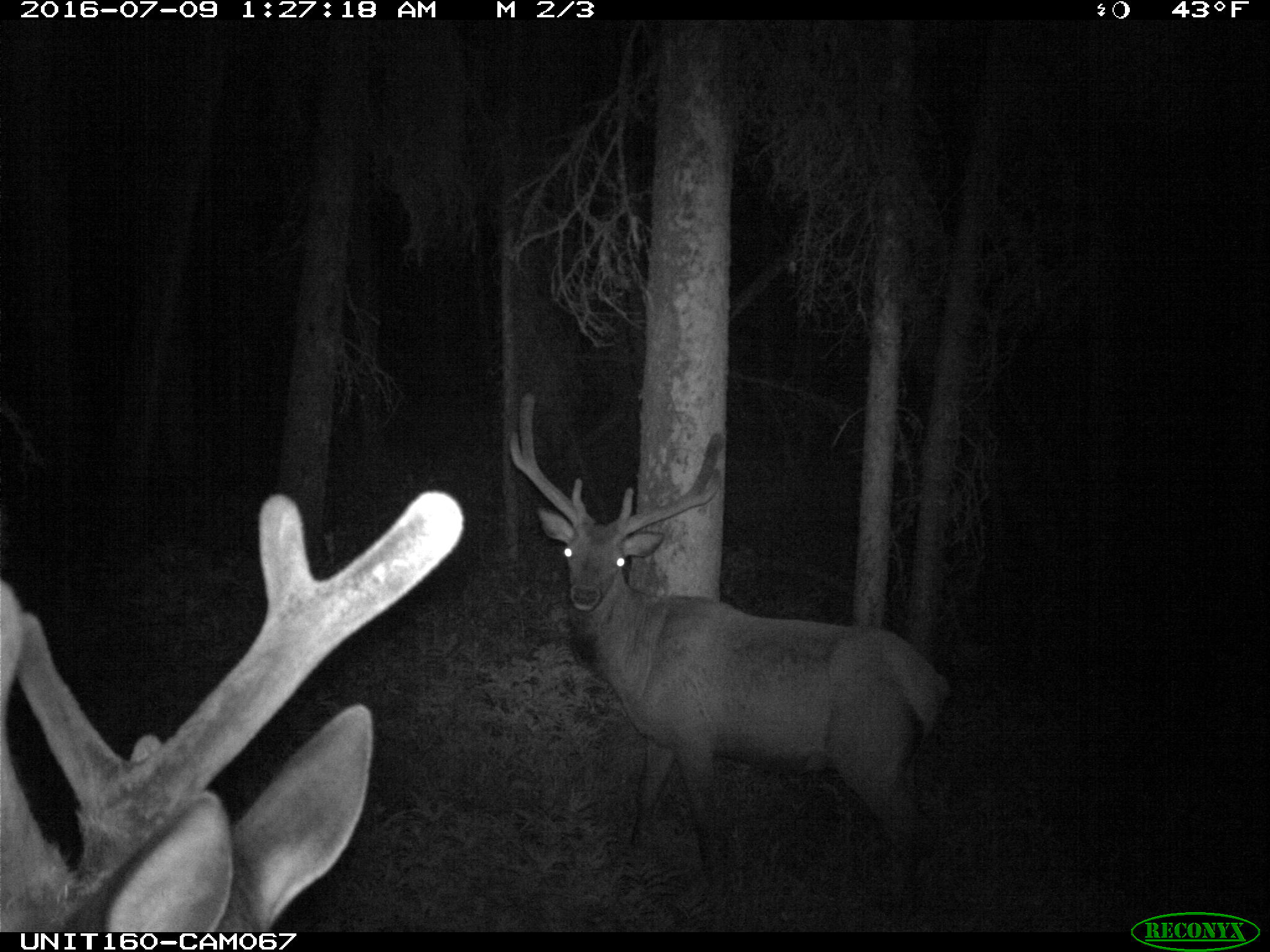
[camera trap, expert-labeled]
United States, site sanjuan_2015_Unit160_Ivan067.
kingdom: Animalia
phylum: Chordata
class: Mammalia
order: Artiodactyla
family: Cervidae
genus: Cervus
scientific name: Cervus elaphus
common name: red deer